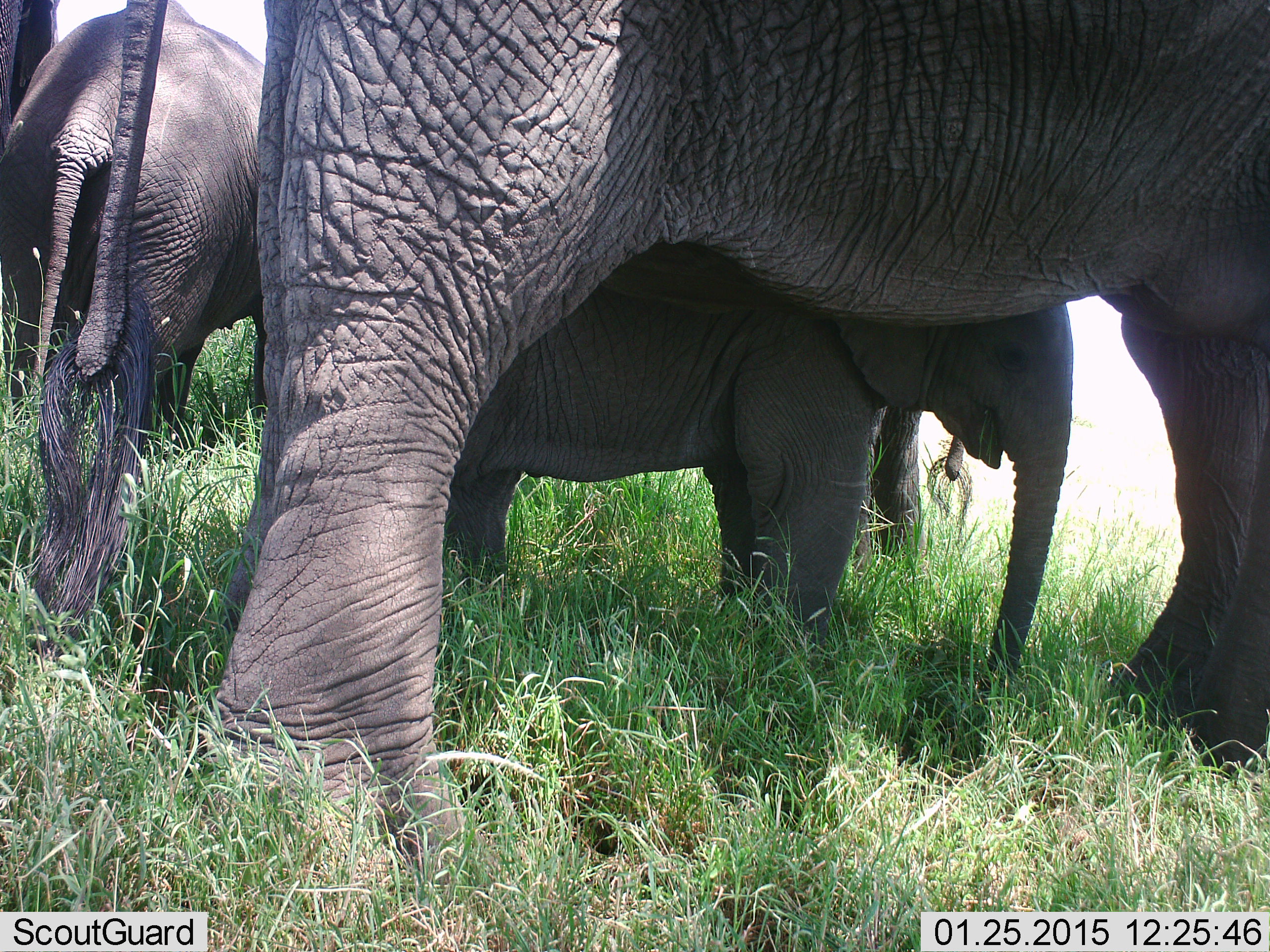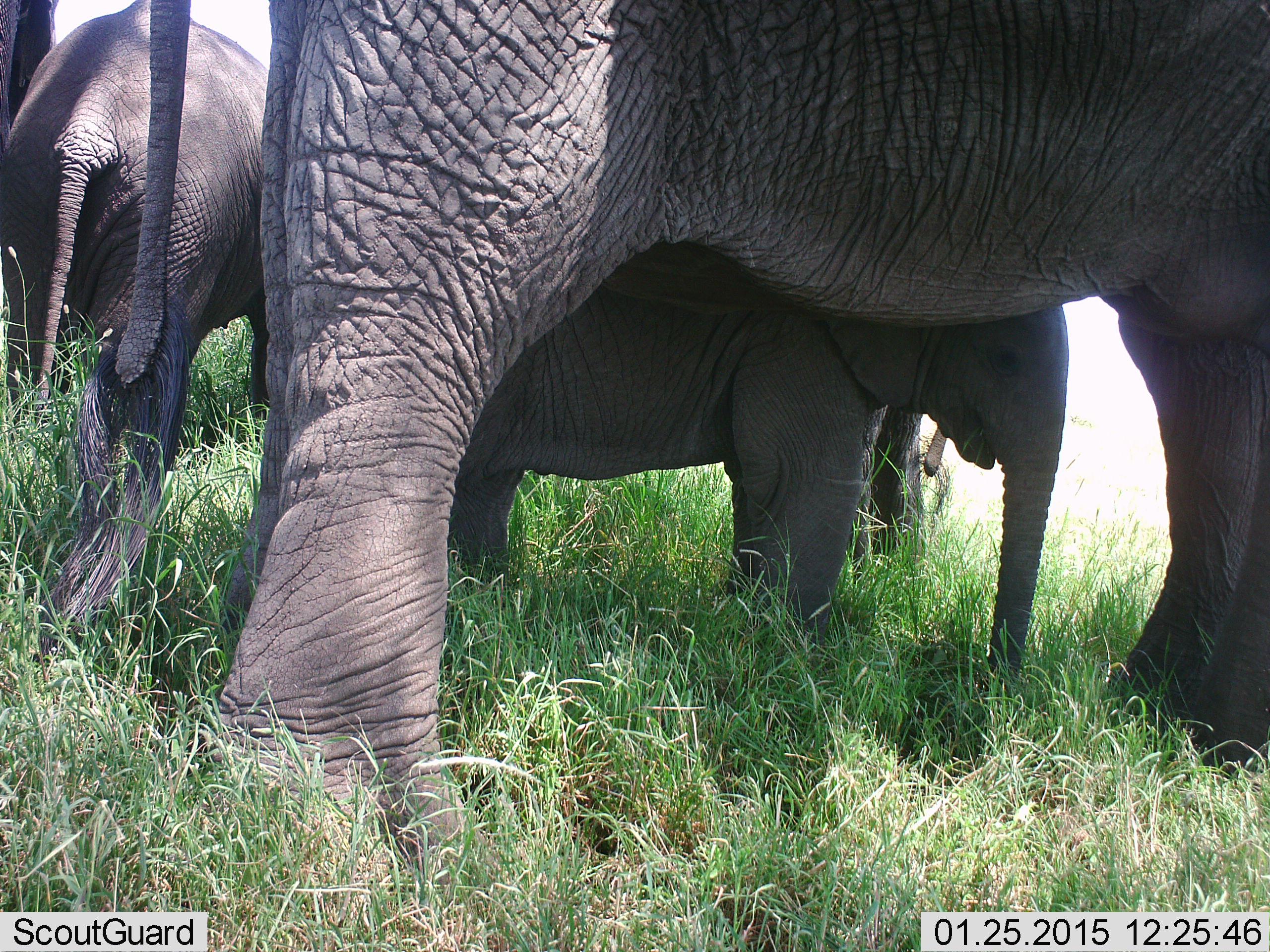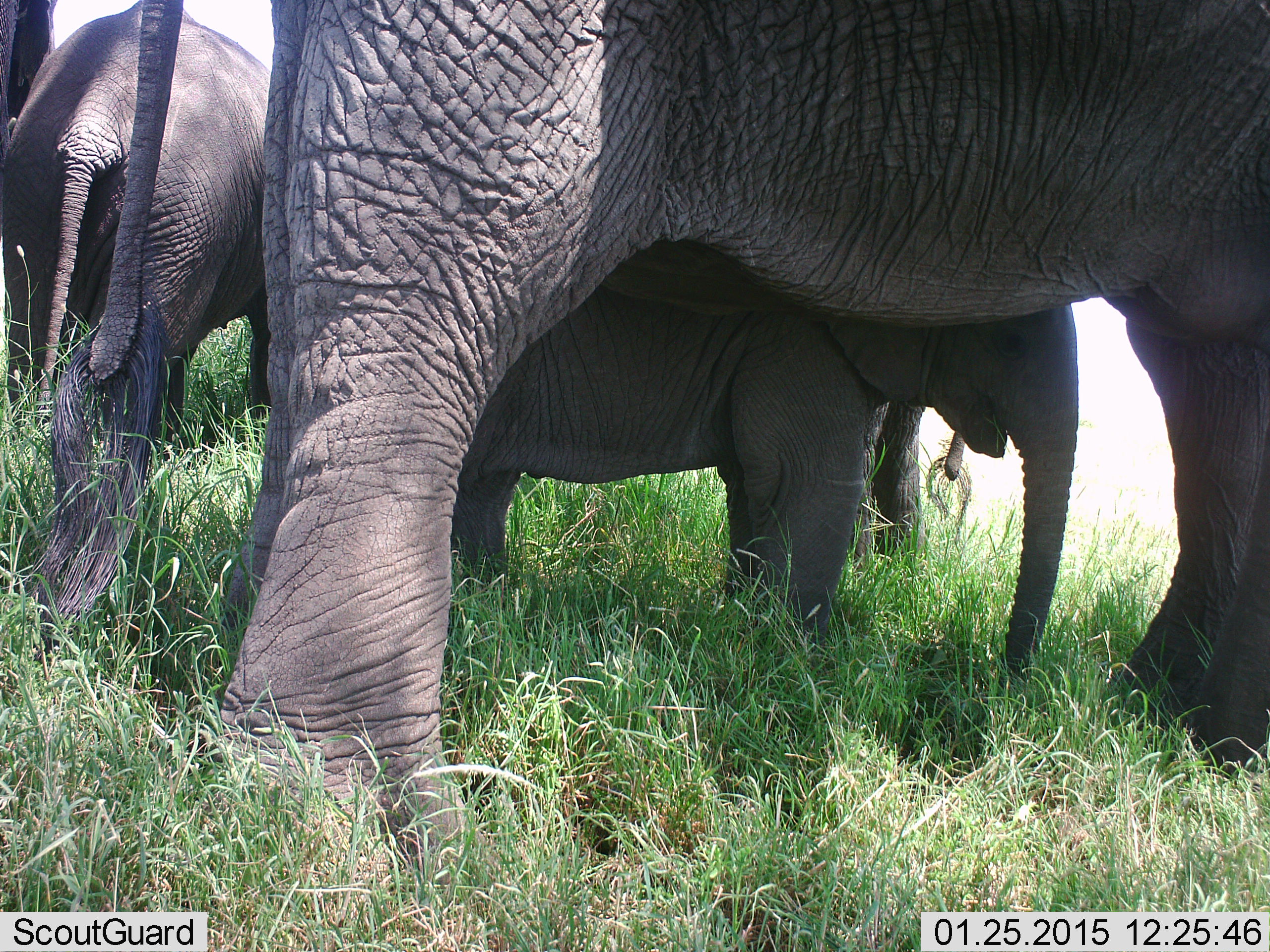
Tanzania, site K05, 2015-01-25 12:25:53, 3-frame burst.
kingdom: Animalia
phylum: Chordata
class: Mammalia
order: Proboscidea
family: Elephantidae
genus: Loxodonta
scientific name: Loxodonta africana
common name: african bush elephant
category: elephant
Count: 5.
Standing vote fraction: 100%.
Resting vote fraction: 20%.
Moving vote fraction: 10%.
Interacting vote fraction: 10%.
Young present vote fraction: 90%.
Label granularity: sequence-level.